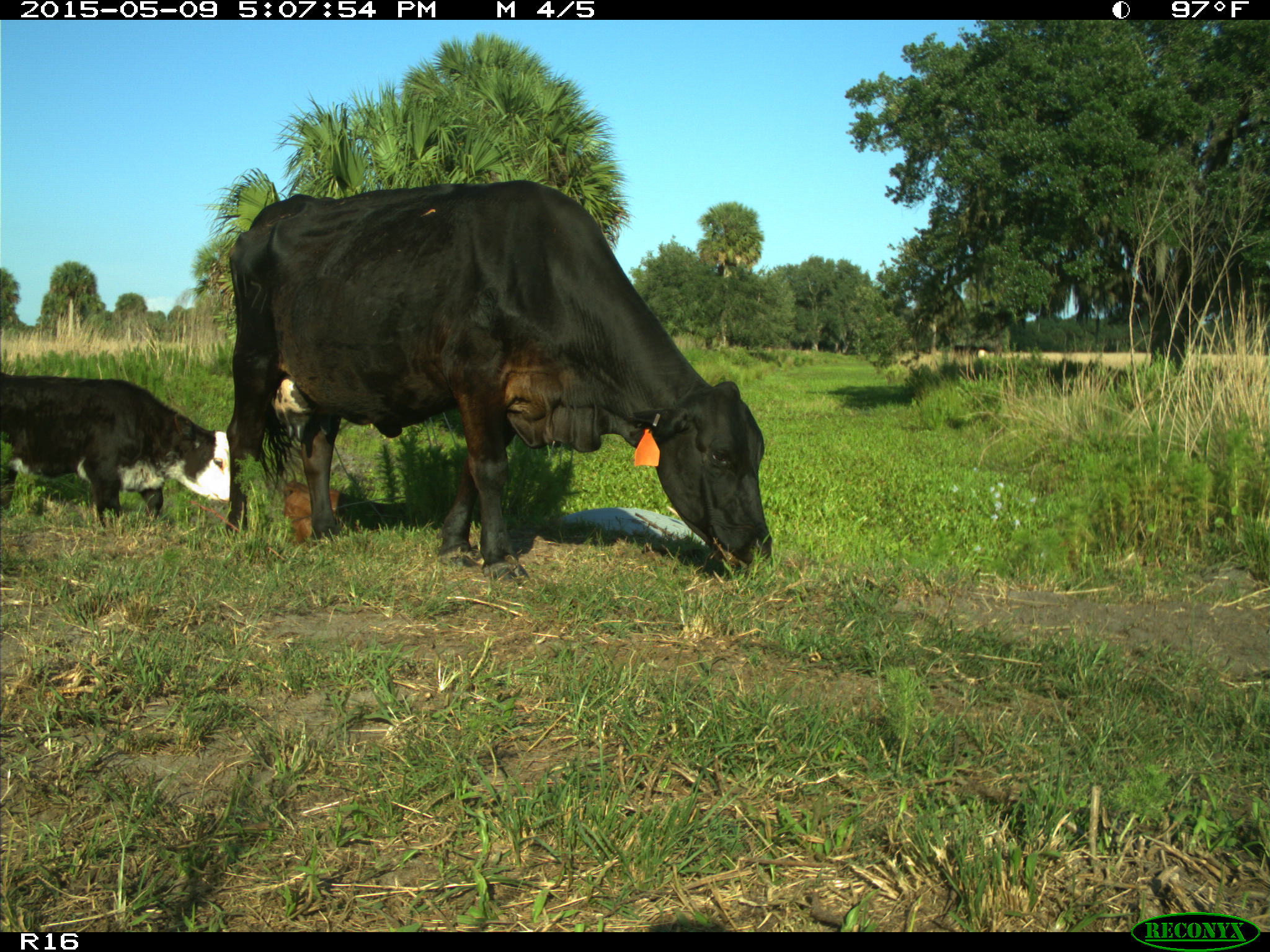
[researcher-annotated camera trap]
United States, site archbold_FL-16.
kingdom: Animalia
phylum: Chordata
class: Mammalia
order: Artiodactyla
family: Bovidae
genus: Bos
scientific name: Bos taurus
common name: domestic cow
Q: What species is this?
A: Bos taurus (domestic cow).